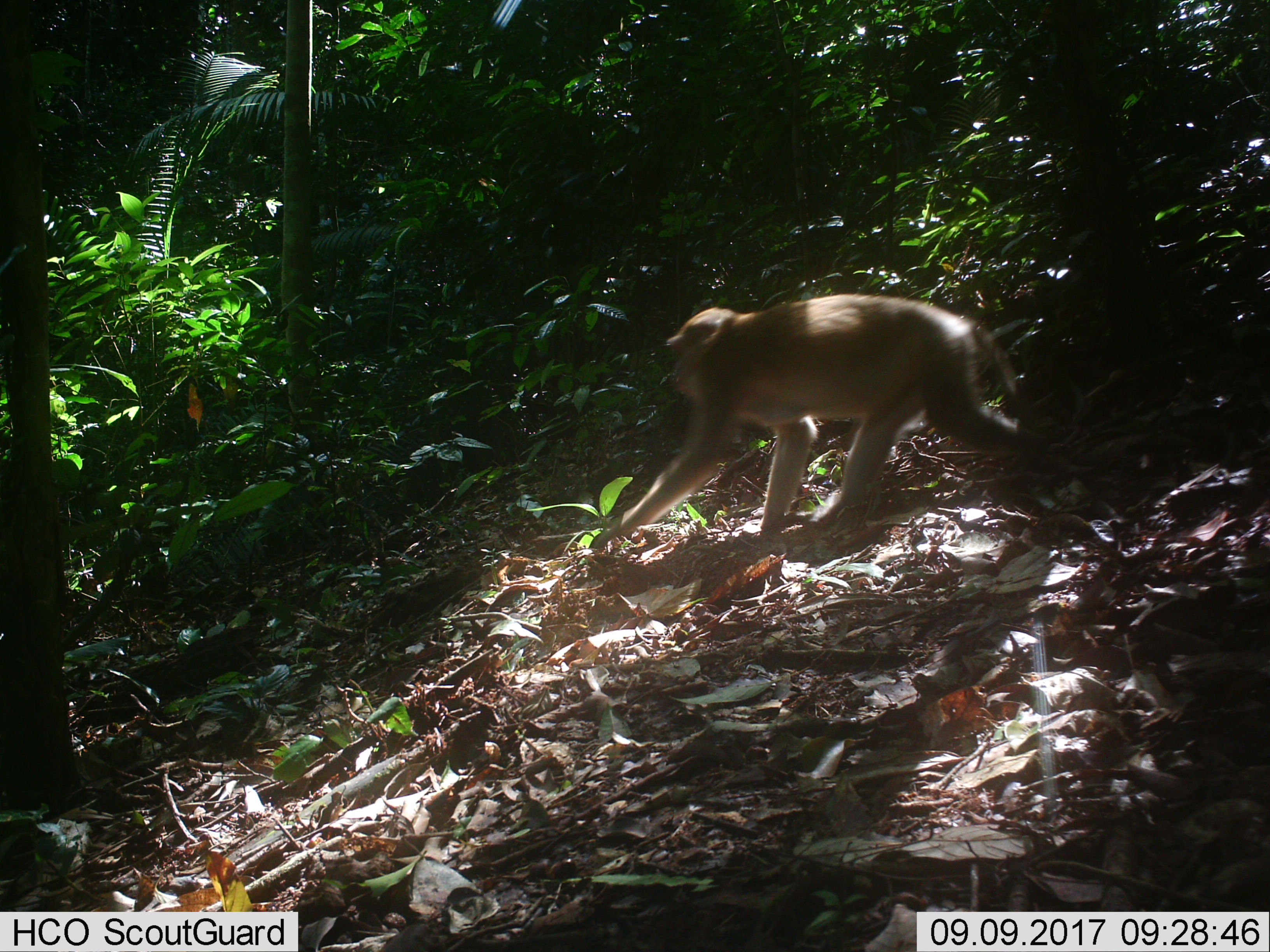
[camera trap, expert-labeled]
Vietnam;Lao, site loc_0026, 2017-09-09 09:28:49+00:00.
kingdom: Animalia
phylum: Chordata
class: Mammalia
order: Primates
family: Cercopithecidae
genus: Macaca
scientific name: Macaca nemestrina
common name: pig-tailed macaque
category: pig tailed macaque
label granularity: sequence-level